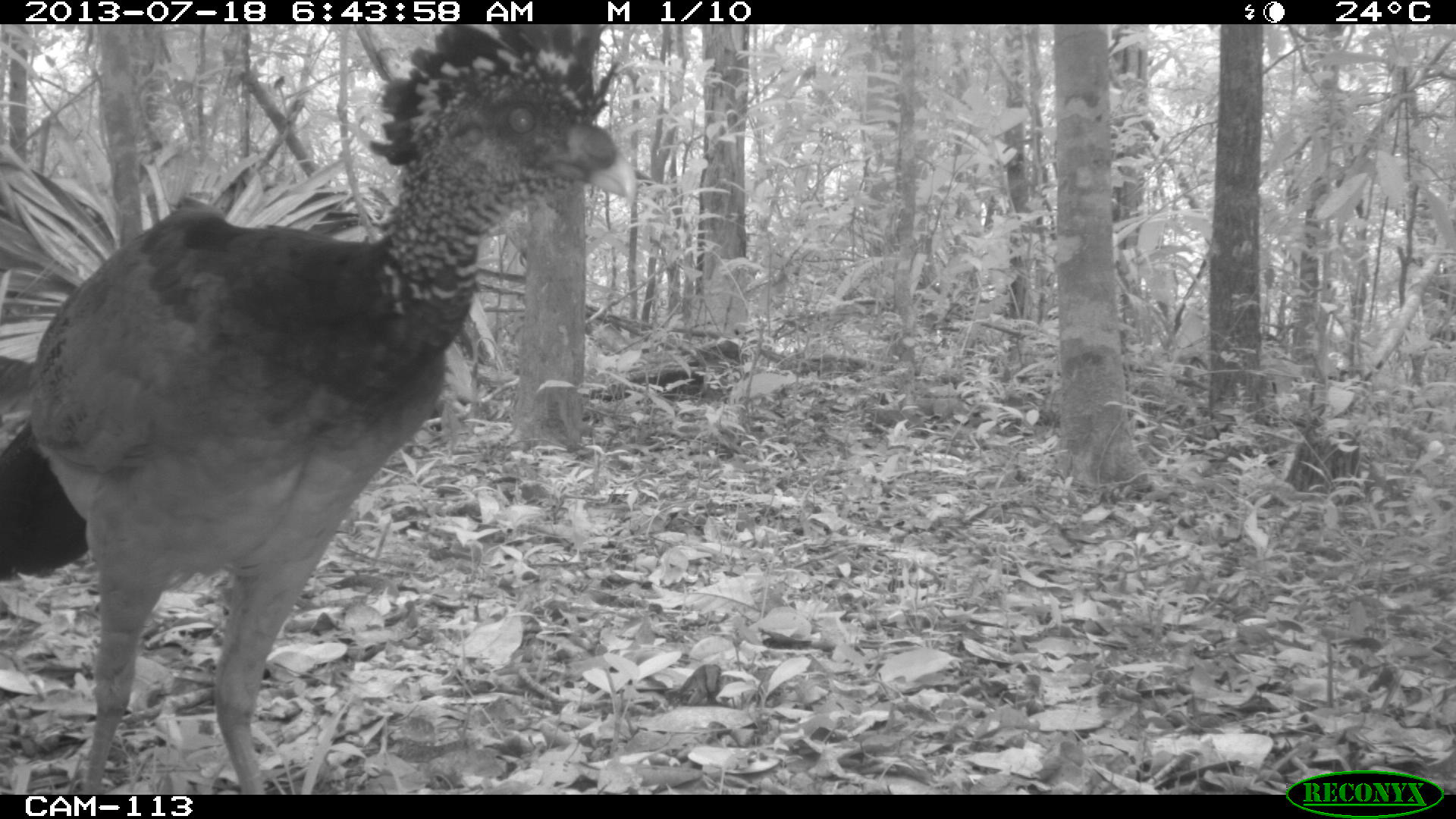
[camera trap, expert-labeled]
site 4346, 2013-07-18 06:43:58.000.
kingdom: Animalia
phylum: Chordata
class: Aves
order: Galliformes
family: Cracidae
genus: Crax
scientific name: Crax rubra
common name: great curassow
Crax rubra (great curassow), count 1, sex female.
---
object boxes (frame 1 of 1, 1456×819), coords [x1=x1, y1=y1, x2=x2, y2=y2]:
crax rubra: [x1=0, y1=24, x2=636, y2=793]